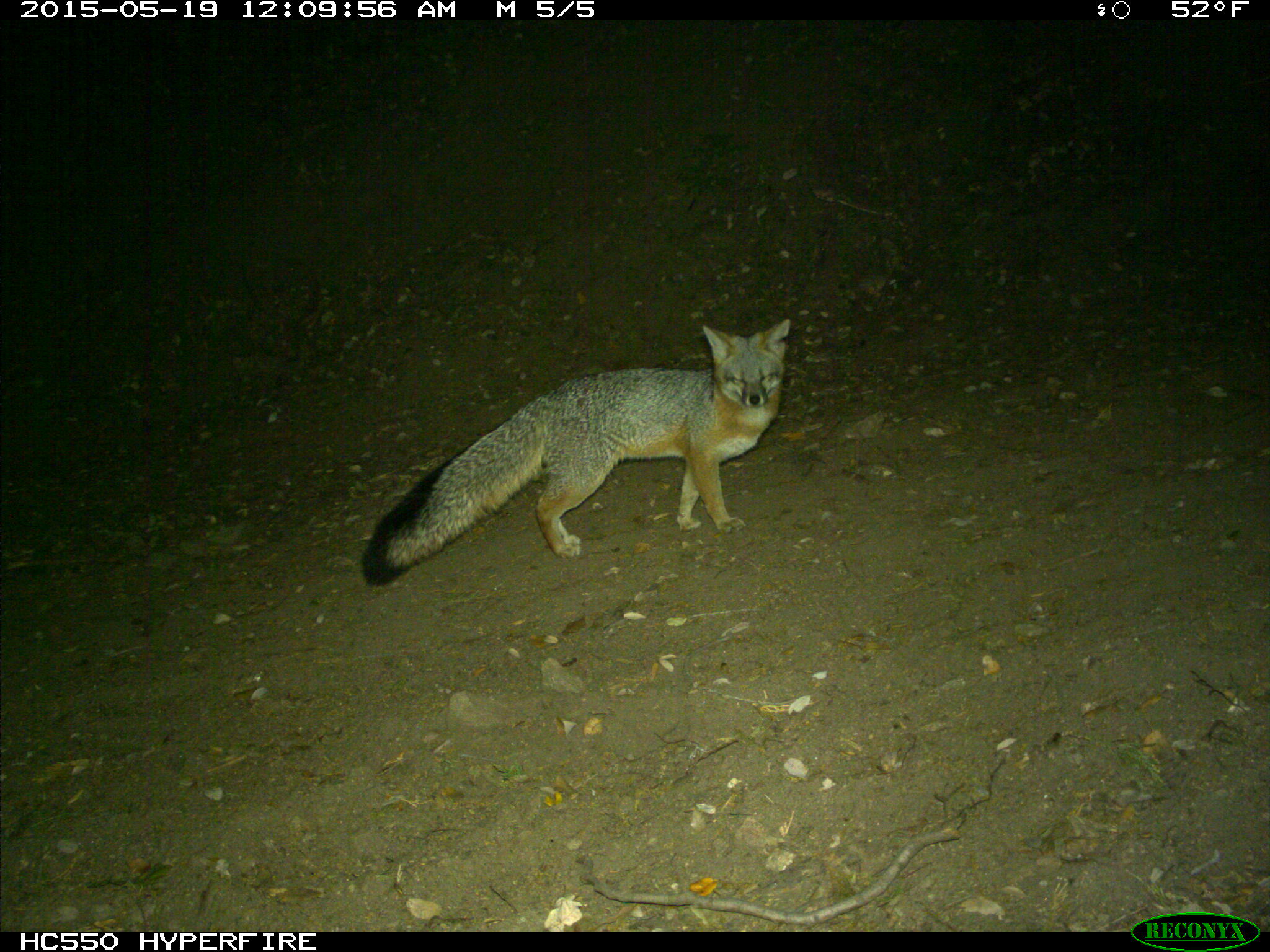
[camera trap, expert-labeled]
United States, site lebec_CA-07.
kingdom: Animalia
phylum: Chordata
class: Mammalia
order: Carnivora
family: Canidae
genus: Urocyon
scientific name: Urocyon cinereoargenteus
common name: gray fox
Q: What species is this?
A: Urocyon cinereoargenteus (gray fox).